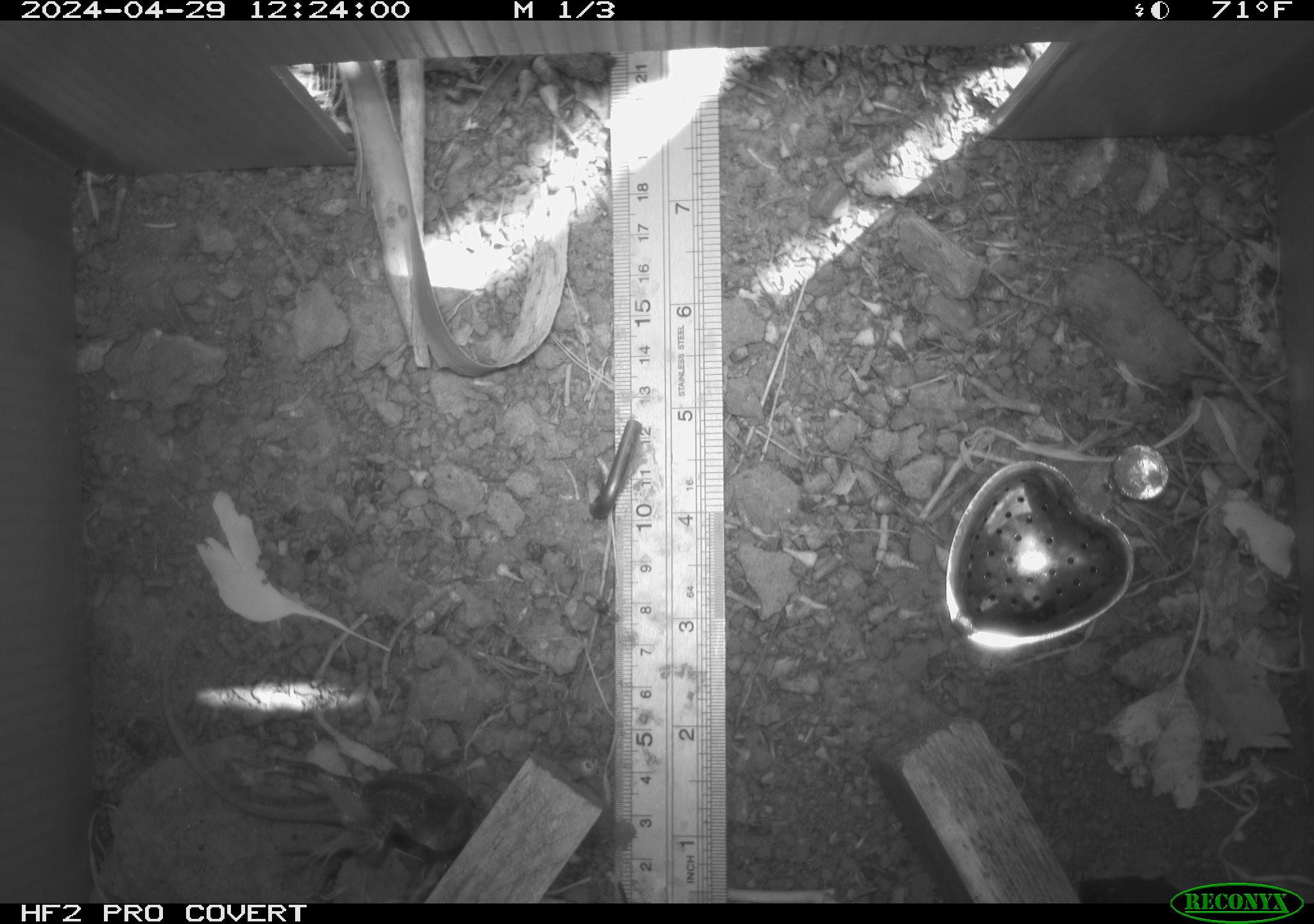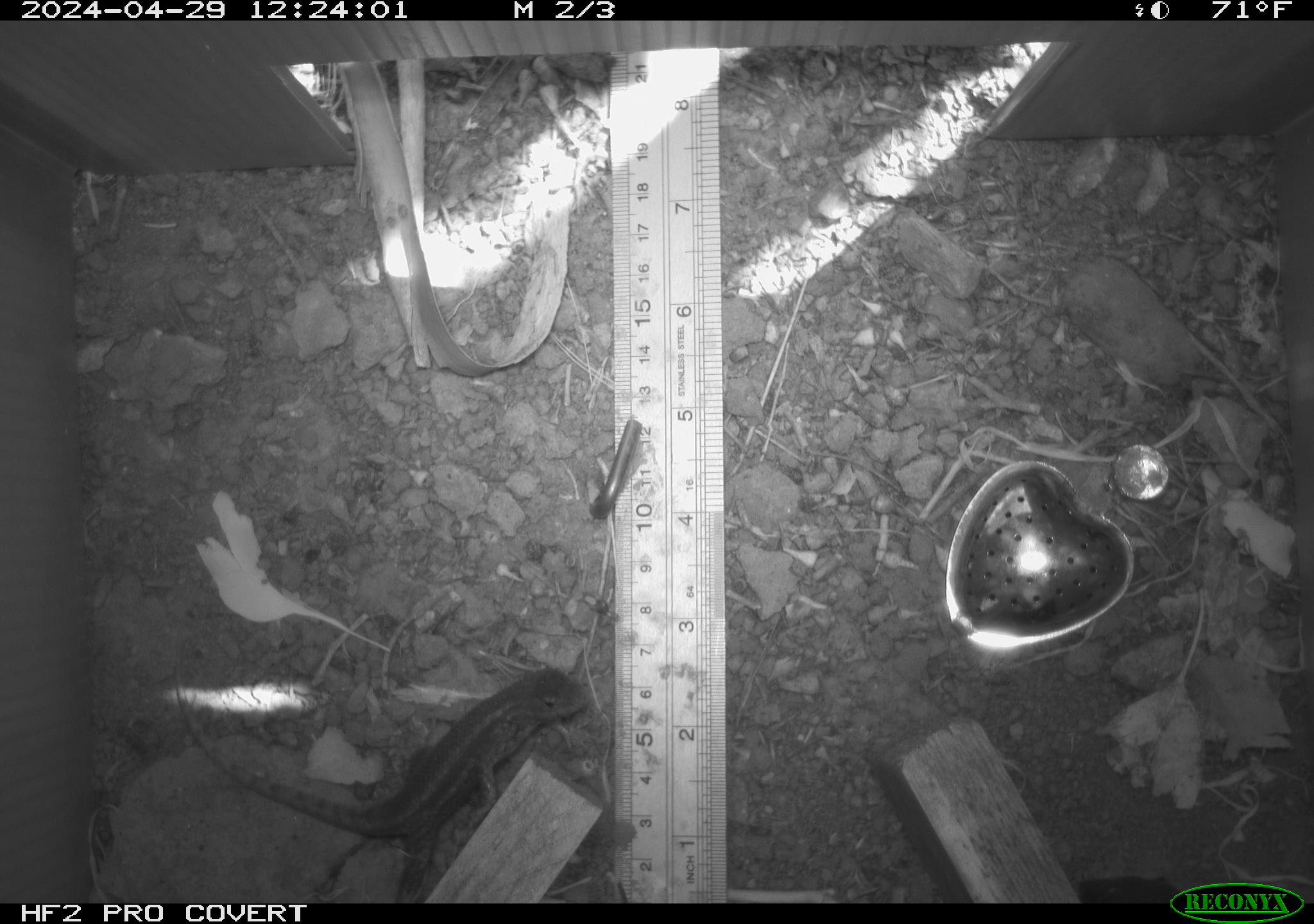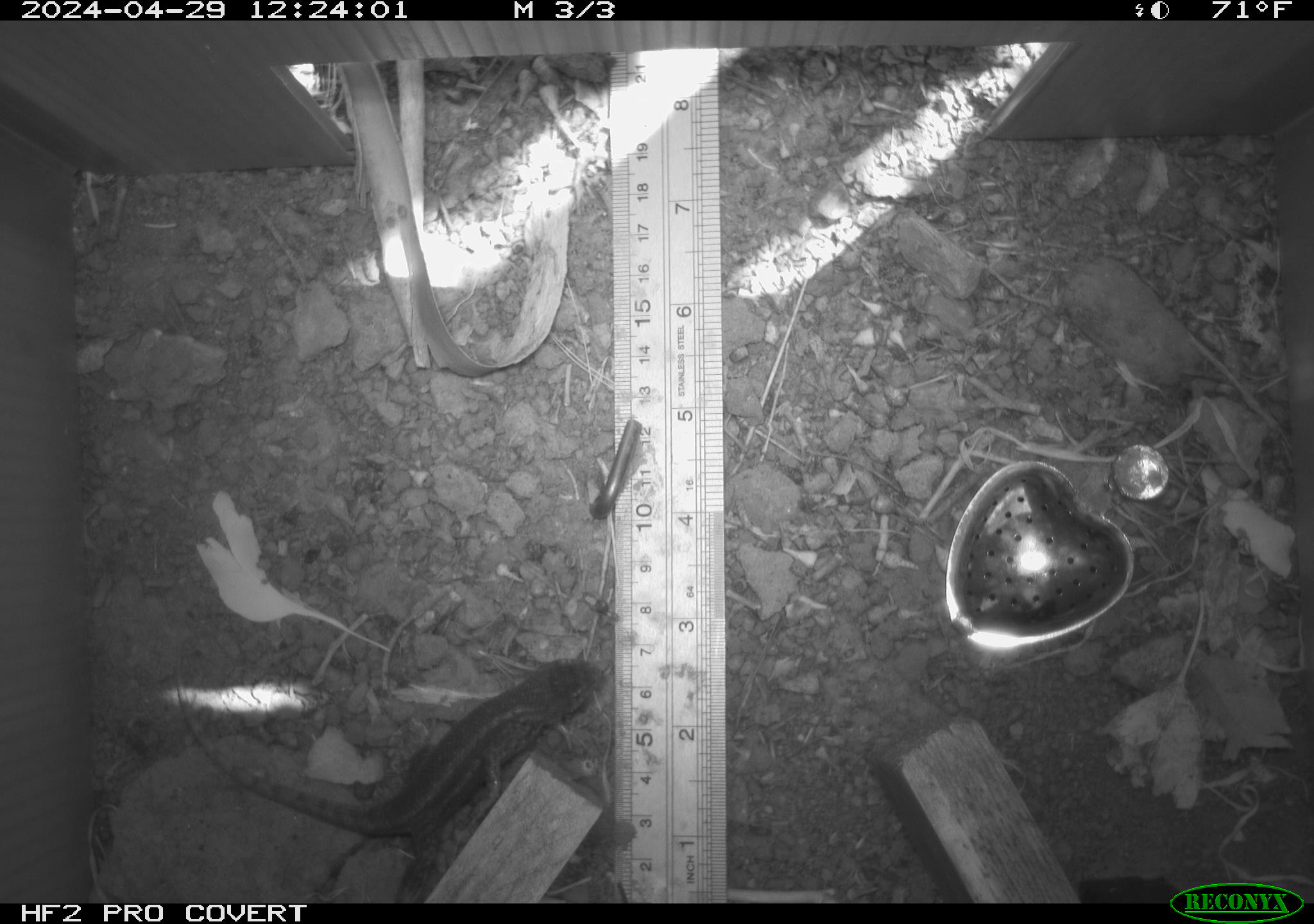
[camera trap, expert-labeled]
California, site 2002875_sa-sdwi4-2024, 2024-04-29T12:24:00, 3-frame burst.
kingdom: Animalia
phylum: Chordata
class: Reptilia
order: Squamata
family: Phrynosomatidae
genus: Sceloporus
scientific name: Sceloporus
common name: spiny lizards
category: sceloporus species